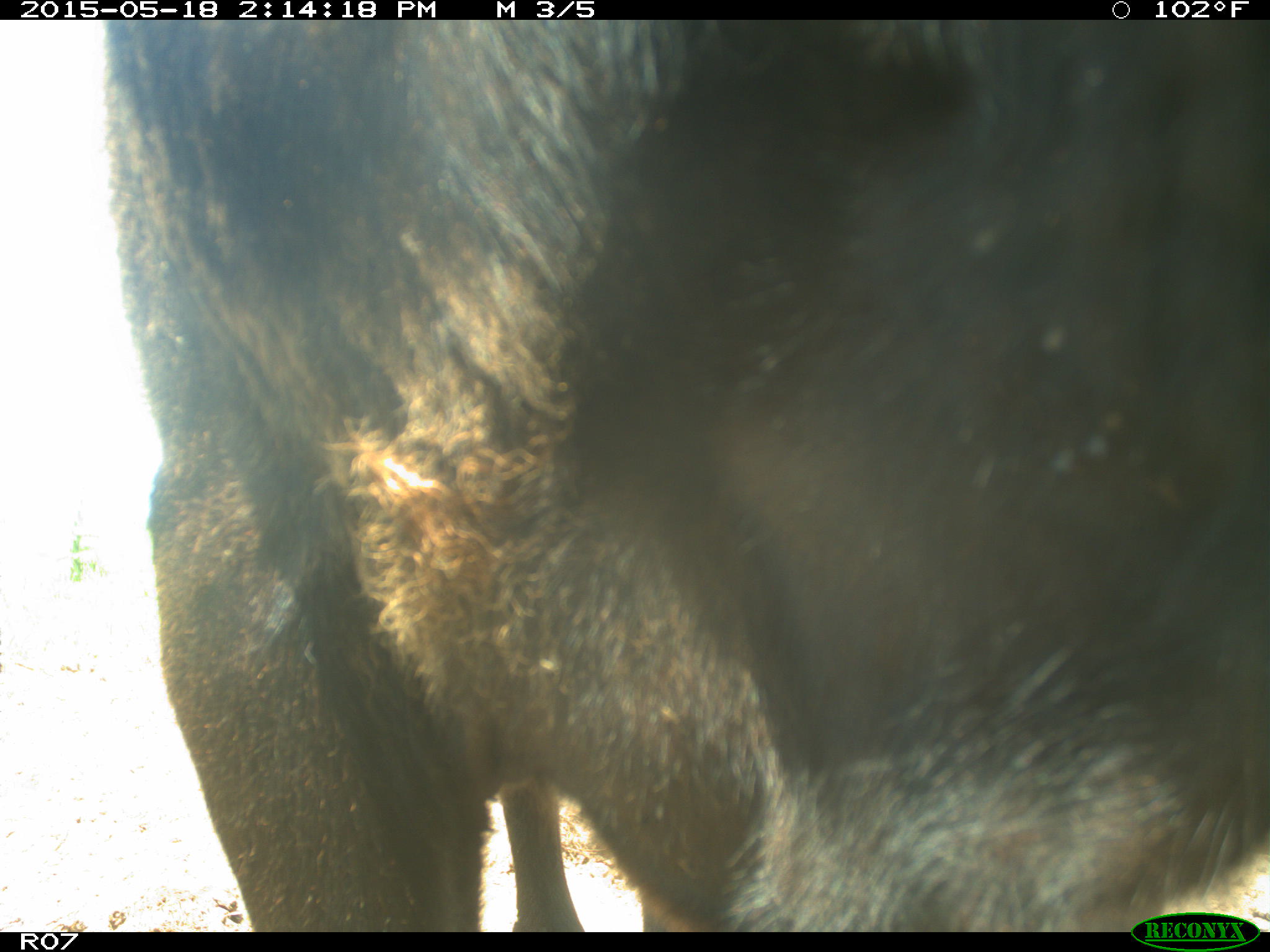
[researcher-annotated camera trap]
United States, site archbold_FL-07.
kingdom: Animalia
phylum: Chordata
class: Mammalia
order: Artiodactyla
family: Bovidae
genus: Bos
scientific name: Bos taurus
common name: domestic cow